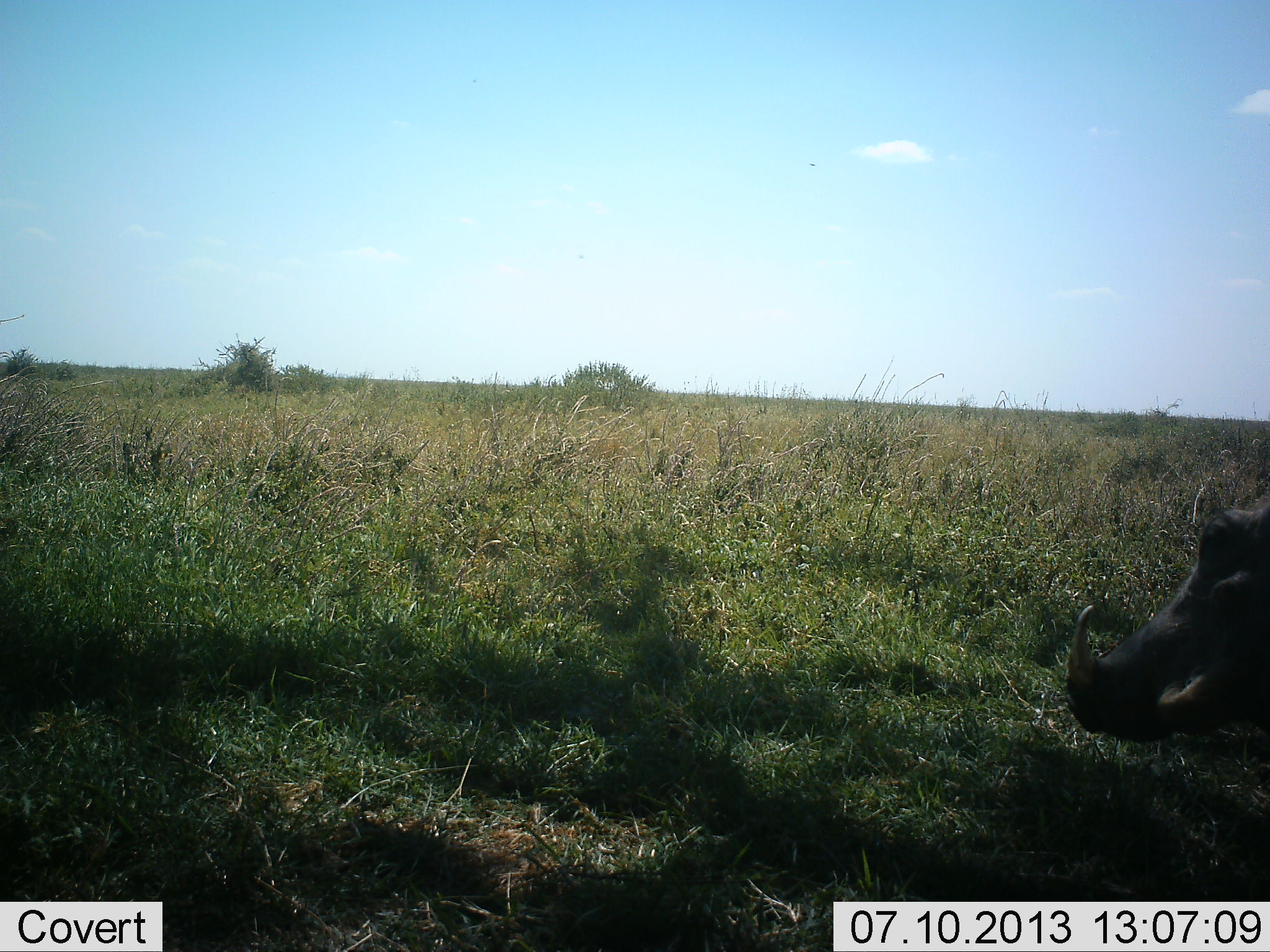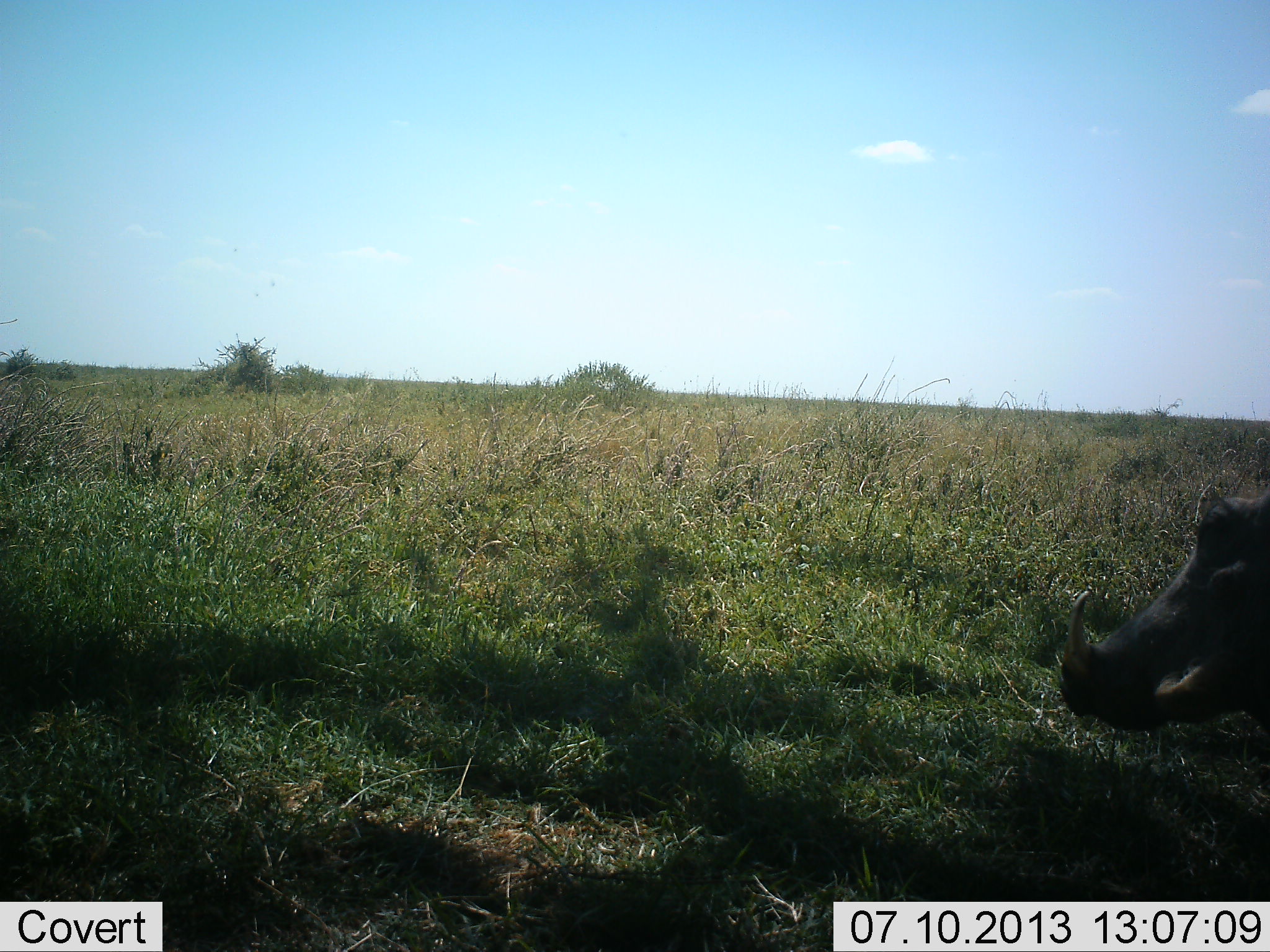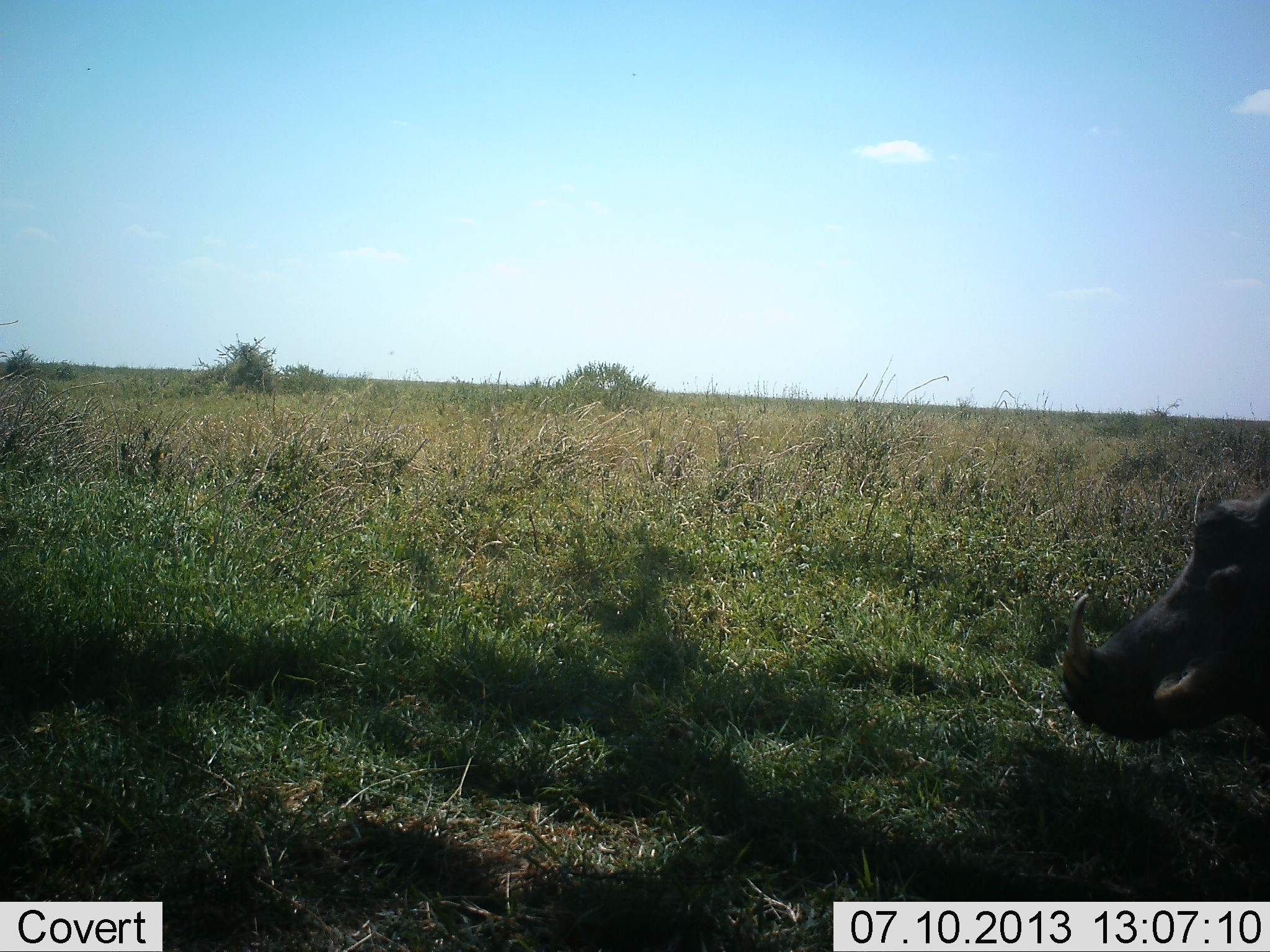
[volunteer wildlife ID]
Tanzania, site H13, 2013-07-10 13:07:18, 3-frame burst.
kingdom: Animalia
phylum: Chordata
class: Mammalia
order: Artiodactyla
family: Suidae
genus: Phacochoerus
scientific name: Phacochoerus africanus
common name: warthog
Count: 1.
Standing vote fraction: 79%.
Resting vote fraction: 0%.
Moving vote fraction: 24%.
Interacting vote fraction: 0%.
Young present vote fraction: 0%.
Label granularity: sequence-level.